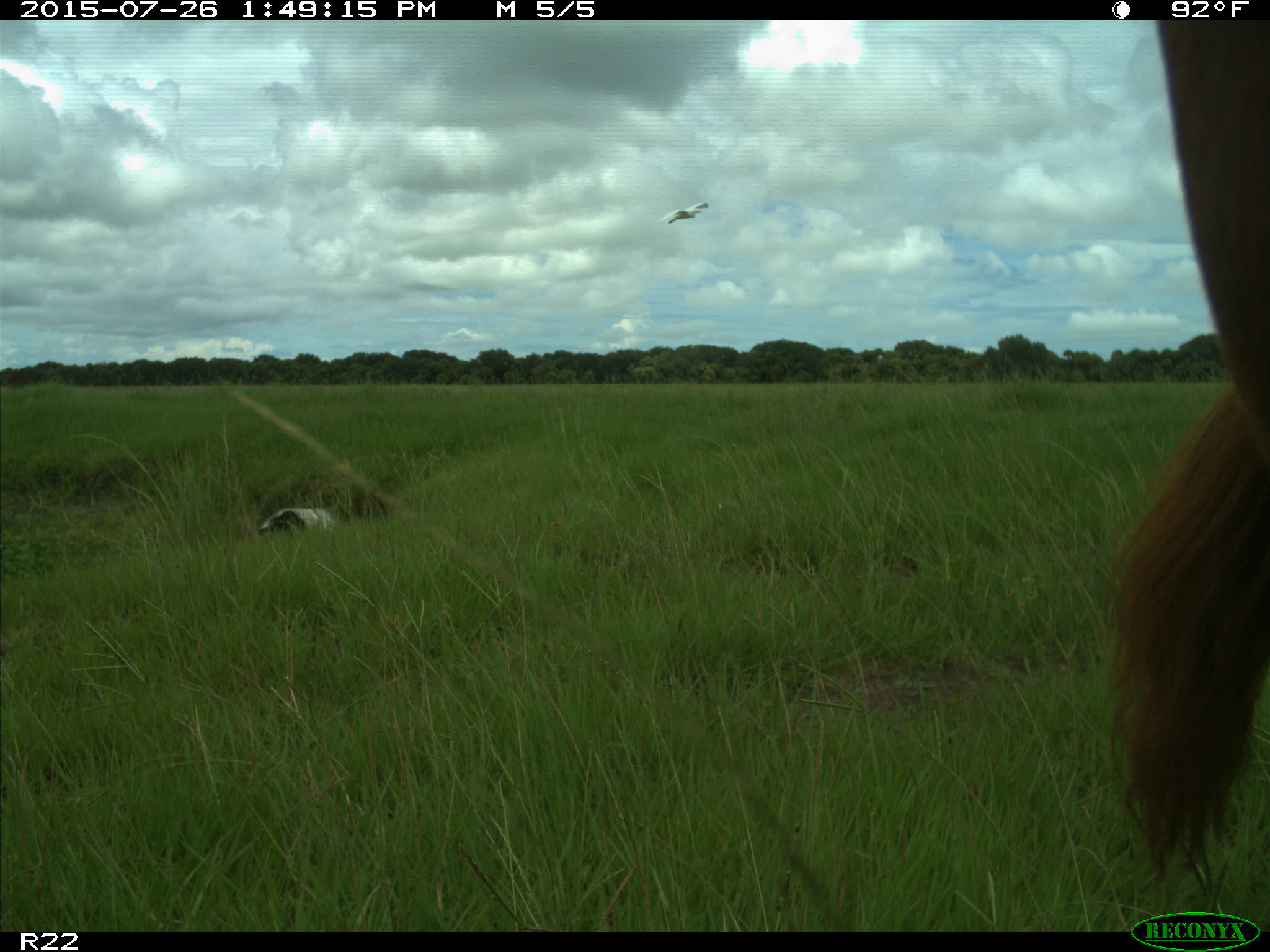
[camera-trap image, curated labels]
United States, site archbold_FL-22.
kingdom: Animalia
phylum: Chordata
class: Mammalia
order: Artiodactyla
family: Bovidae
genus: Bos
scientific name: Bos taurus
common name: domestic cow